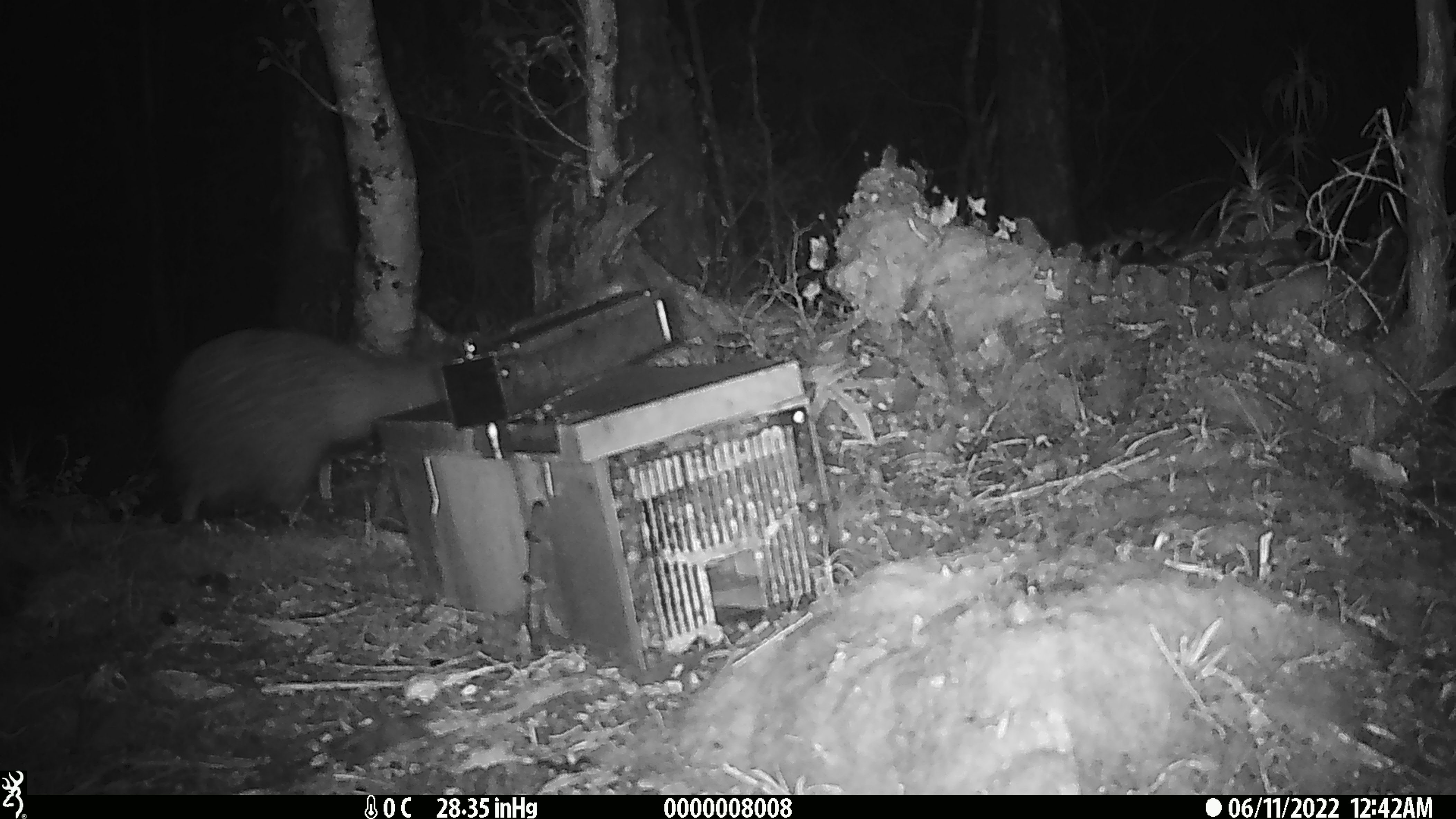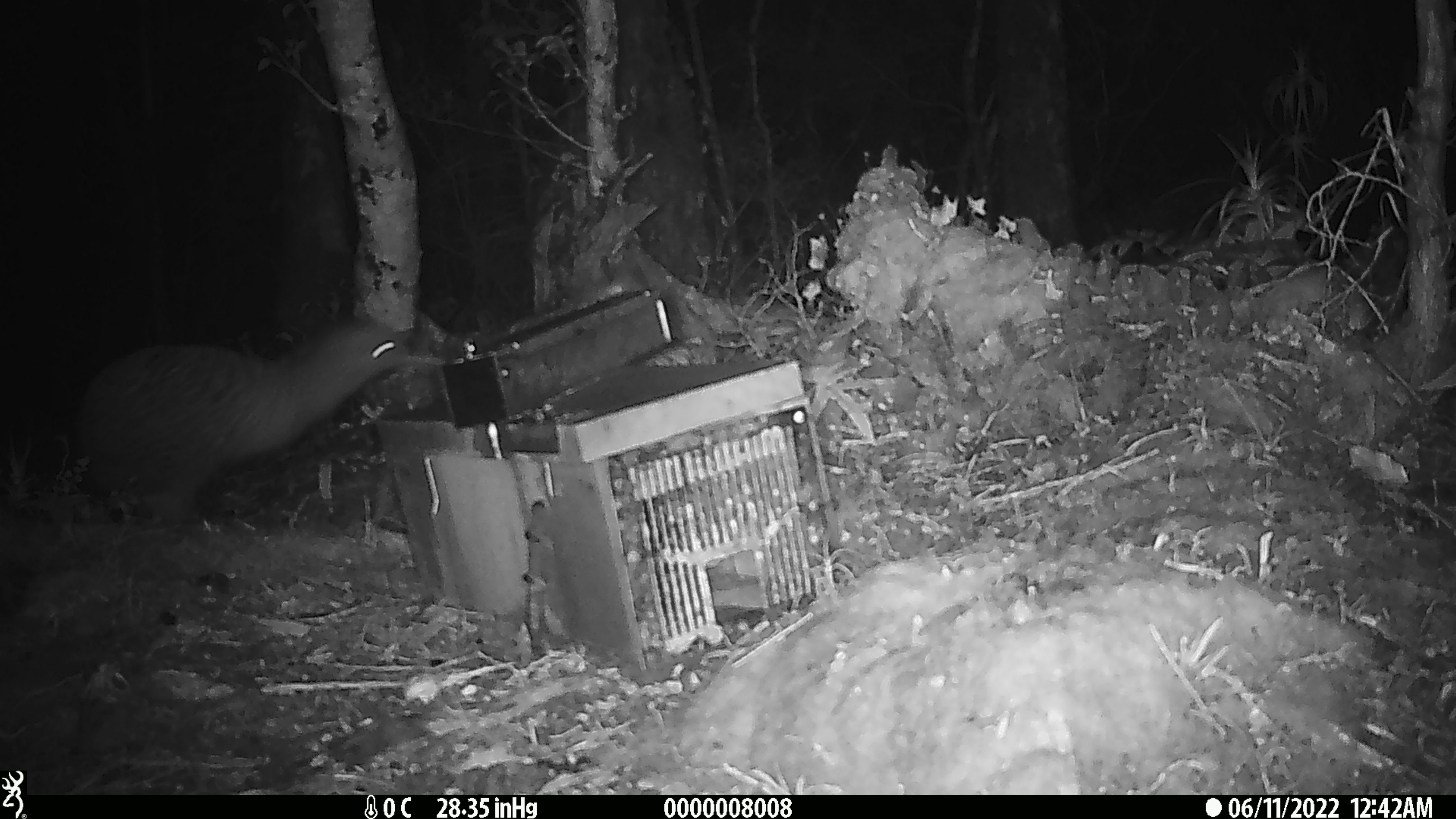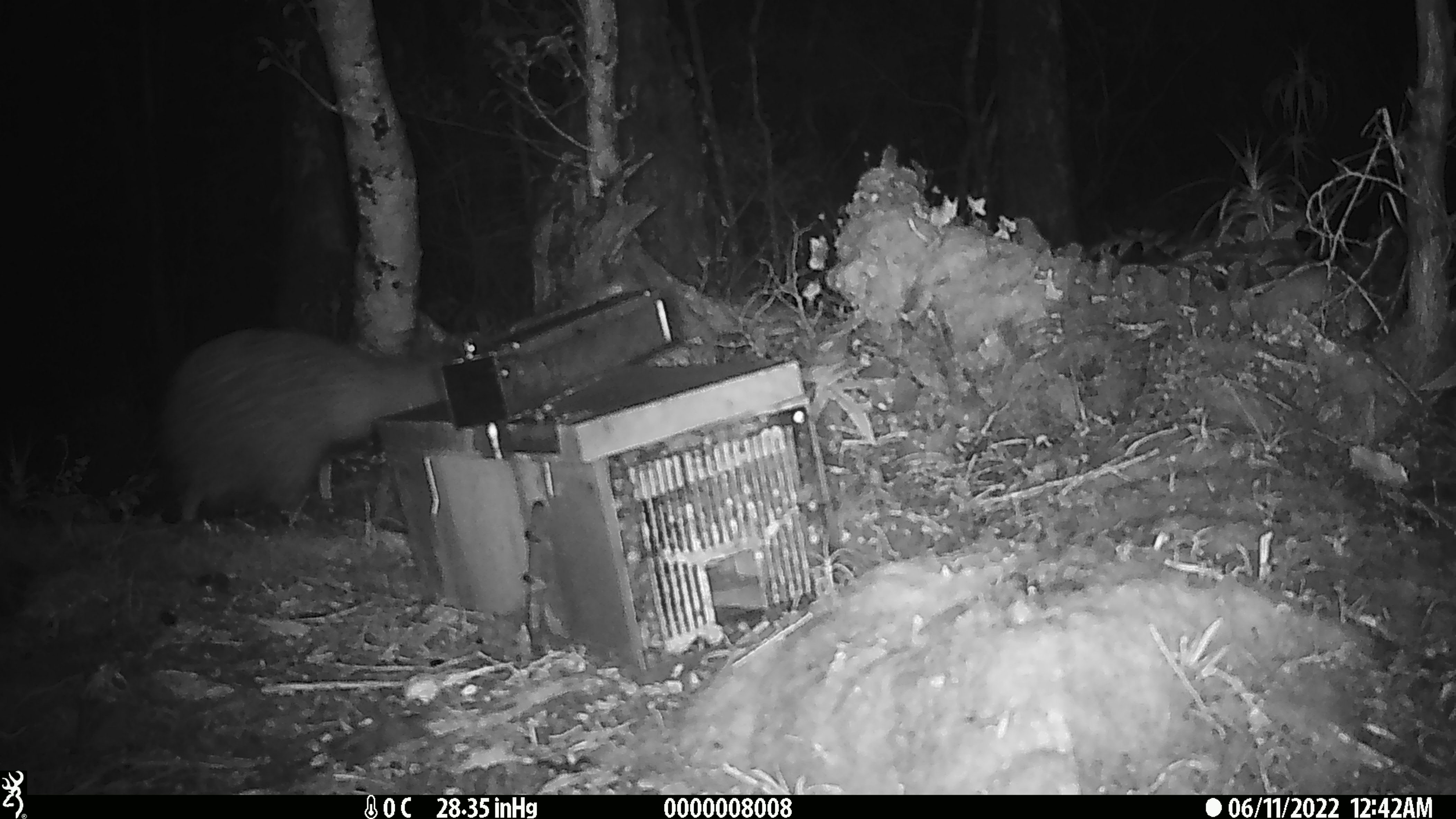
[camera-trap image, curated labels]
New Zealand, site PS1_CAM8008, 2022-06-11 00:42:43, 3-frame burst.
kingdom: Animalia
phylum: Chordata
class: Aves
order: Apterygiformes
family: Apterygidae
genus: Apteryx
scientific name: Apteryx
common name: kiwi